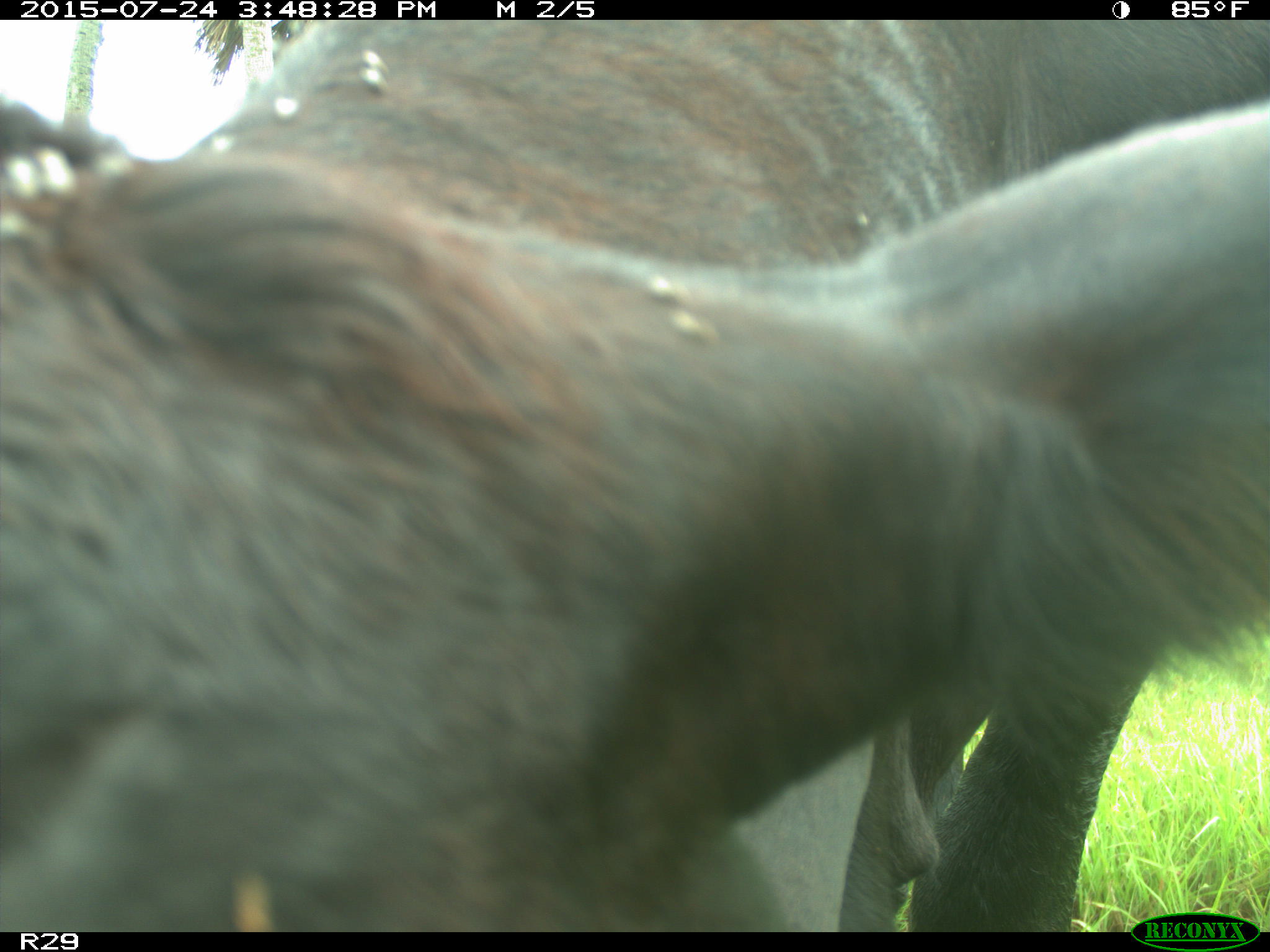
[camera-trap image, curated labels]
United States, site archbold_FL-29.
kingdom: Animalia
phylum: Chordata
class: Mammalia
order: Artiodactyla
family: Bovidae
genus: Bos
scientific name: Bos taurus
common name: domestic cow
Bos taurus (domestic cow).